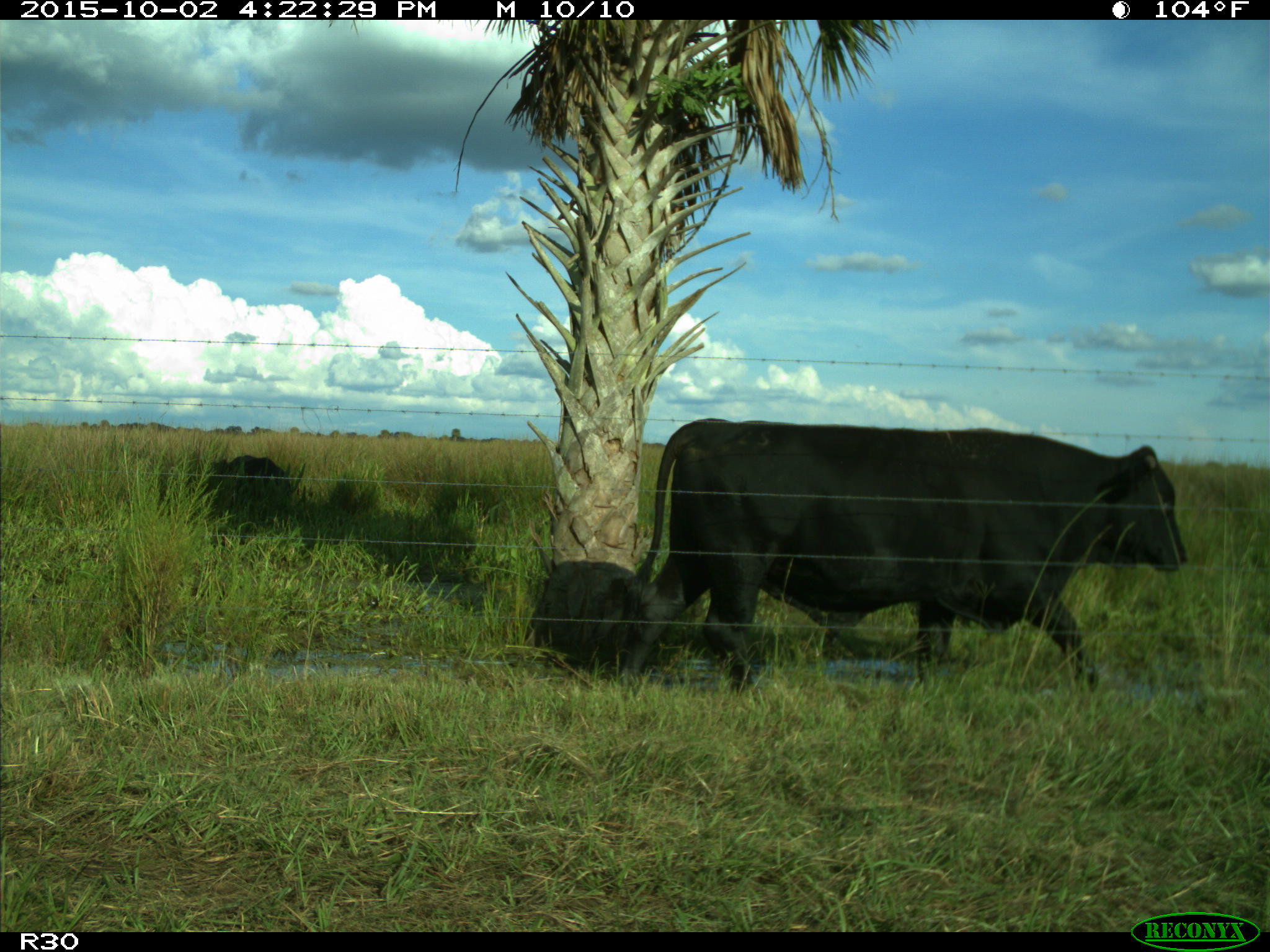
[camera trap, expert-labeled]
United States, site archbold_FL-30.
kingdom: Animalia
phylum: Chordata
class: Mammalia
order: Artiodactyla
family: Bovidae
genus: Bos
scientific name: Bos taurus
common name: domestic cow